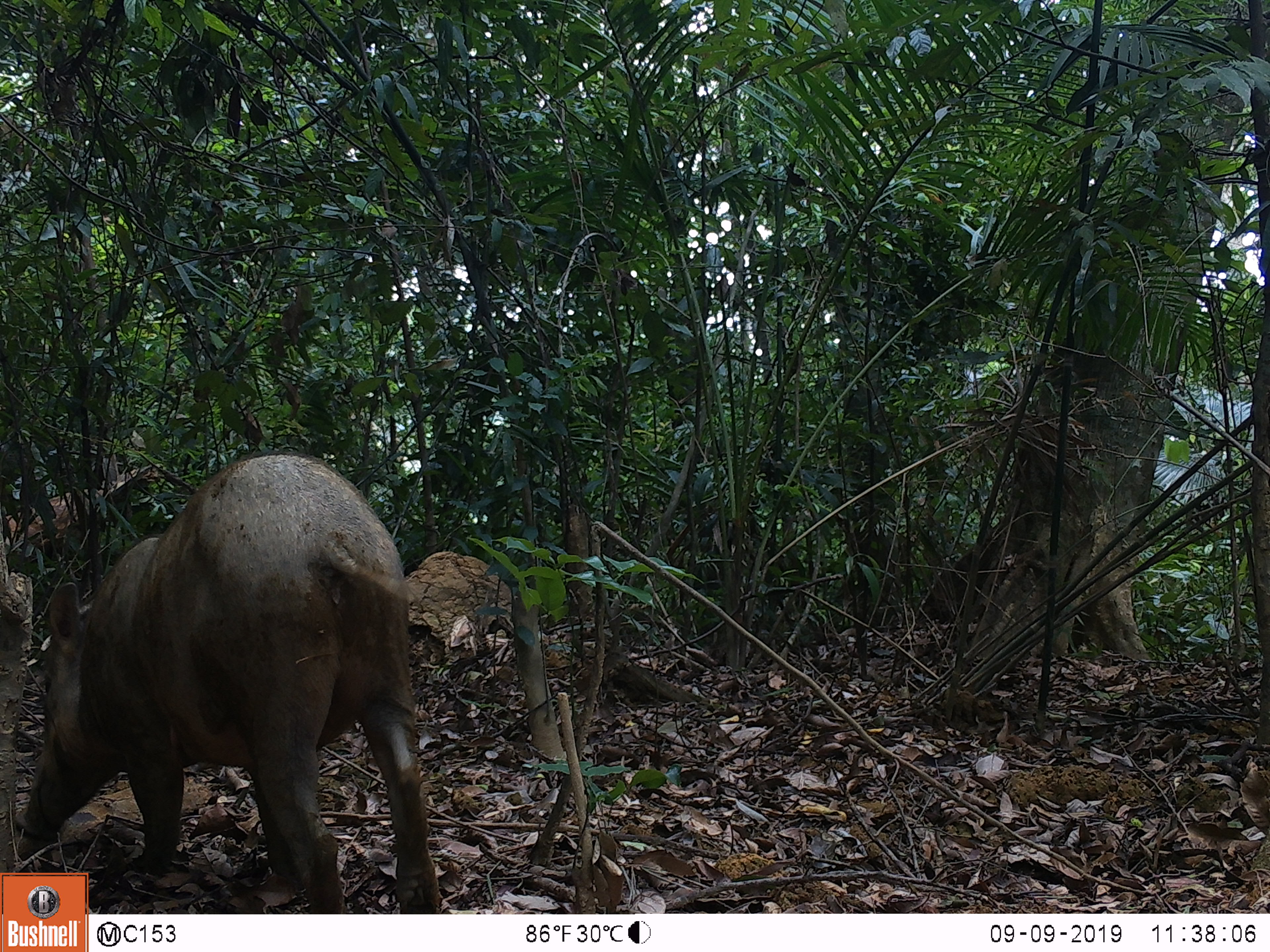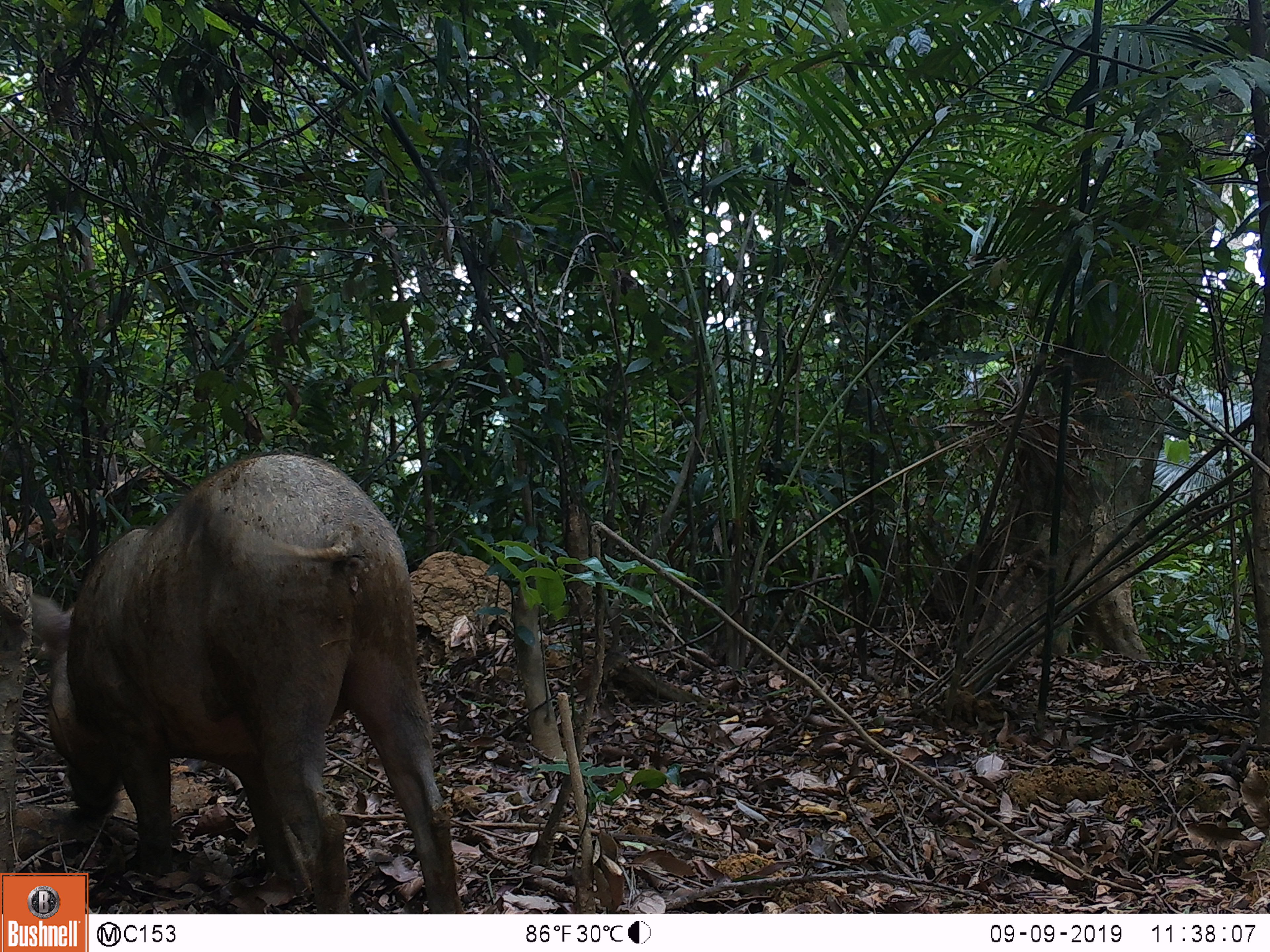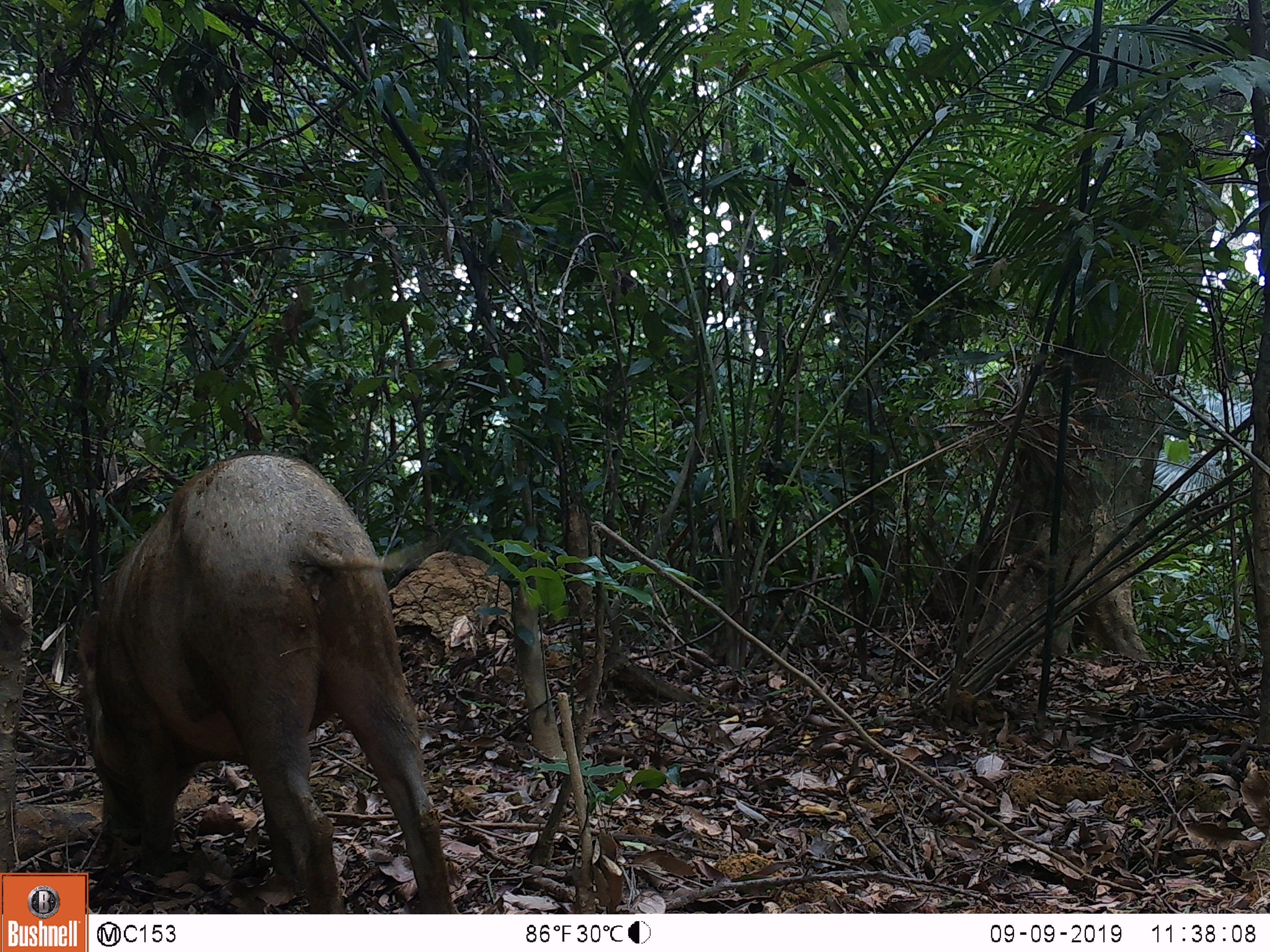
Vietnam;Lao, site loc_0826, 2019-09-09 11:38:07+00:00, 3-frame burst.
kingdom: Animalia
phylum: Chordata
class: Mammalia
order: Artiodactyla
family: Suidae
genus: Sus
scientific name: Sus scrofa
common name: eurasian wild pig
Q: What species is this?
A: Eurasian wild pig (Sus scrofa).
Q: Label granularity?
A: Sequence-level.